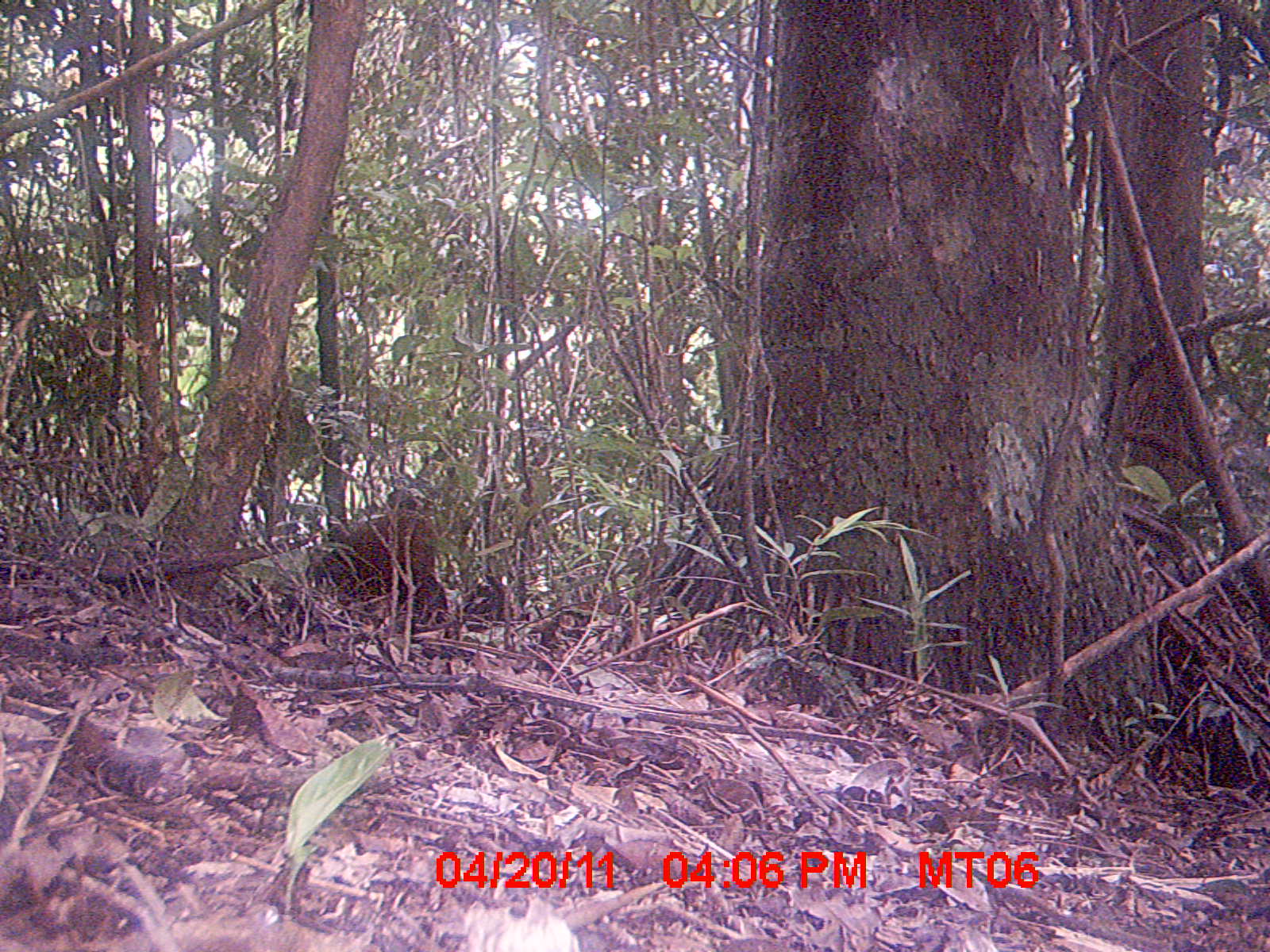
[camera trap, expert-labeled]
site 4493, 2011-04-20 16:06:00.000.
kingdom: Animalia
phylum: Chordata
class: Aves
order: Cuculiformes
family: Cuculidae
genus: Coua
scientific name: Coua serriana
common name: red-breasted coua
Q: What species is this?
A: Coua serriana (red-breasted coua).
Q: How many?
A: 1.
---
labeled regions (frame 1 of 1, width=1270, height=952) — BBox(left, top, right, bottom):
coua serriana: BBox(311, 487, 450, 622)